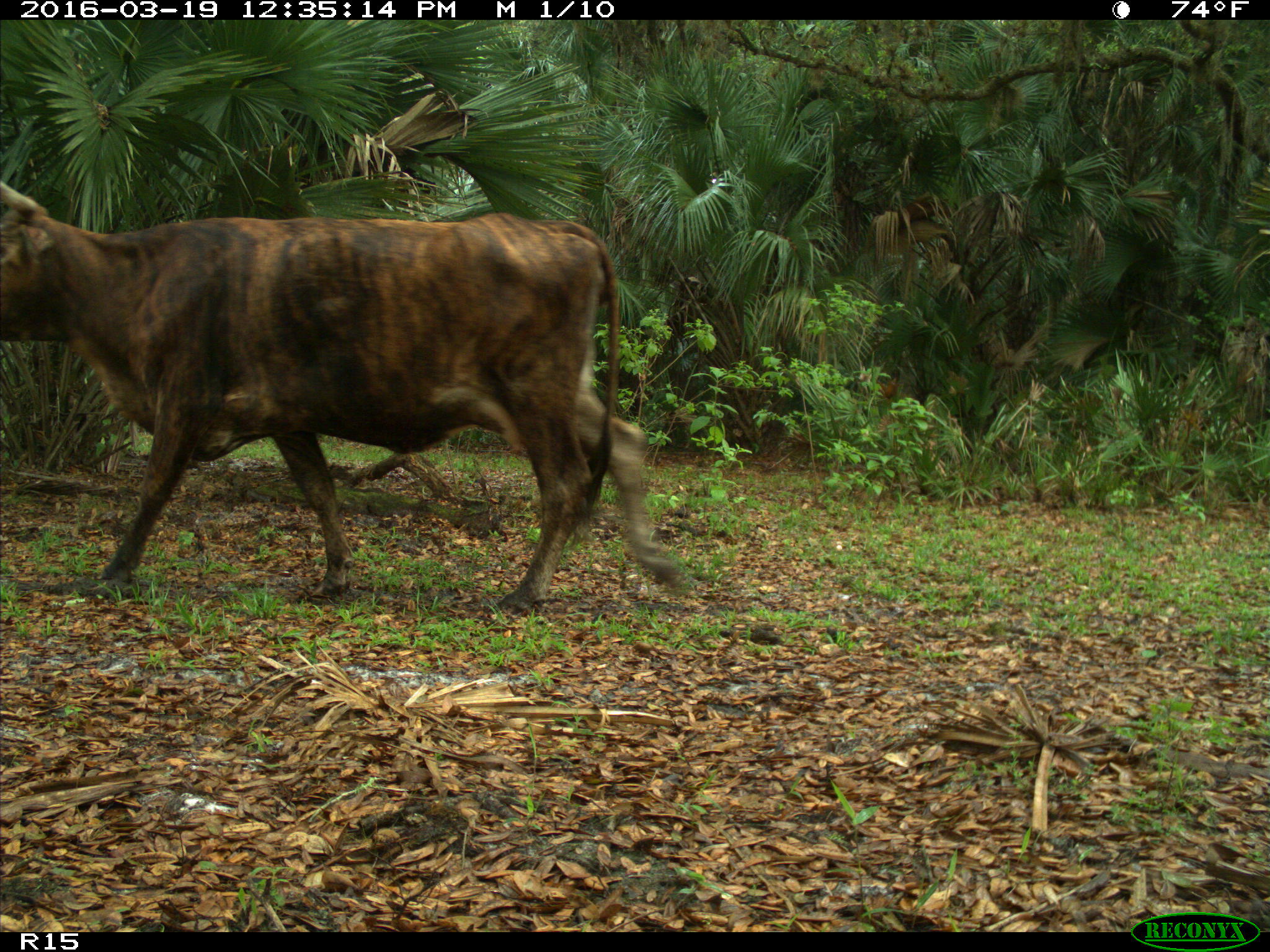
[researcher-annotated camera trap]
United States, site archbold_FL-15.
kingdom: Animalia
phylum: Chordata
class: Mammalia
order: Artiodactyla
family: Bovidae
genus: Bos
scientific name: Bos taurus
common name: domestic cow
Bos taurus (domestic cow).